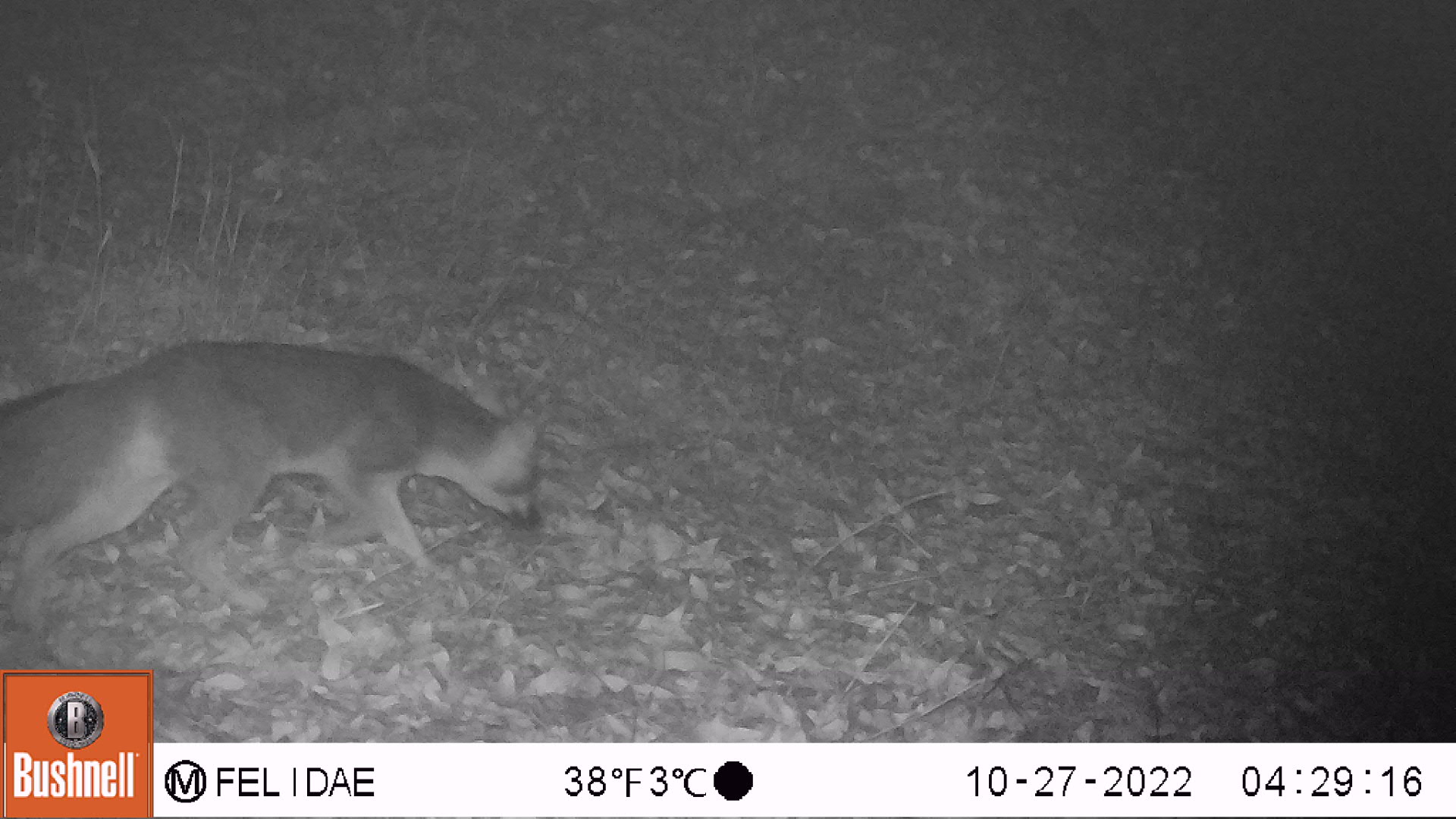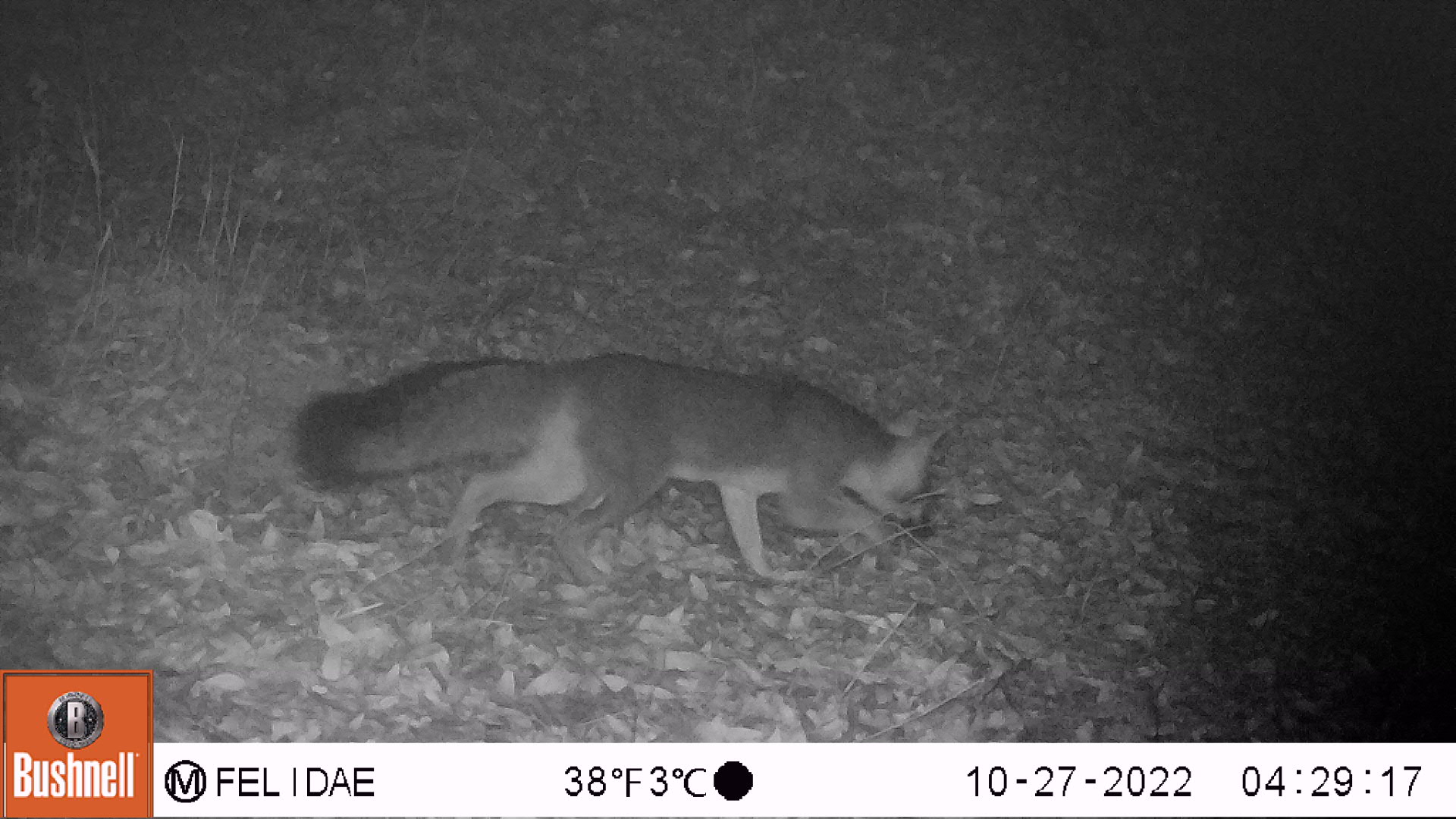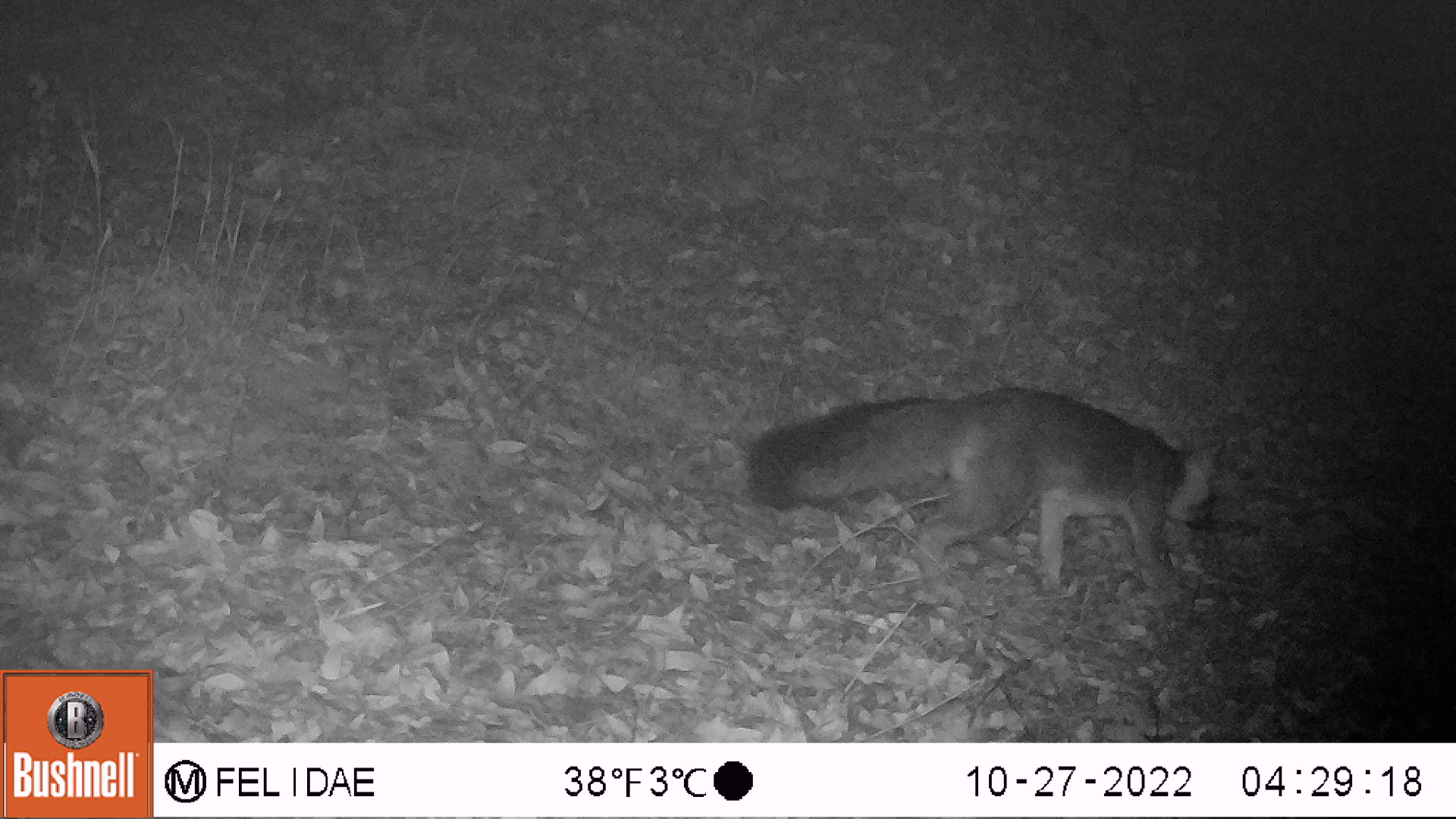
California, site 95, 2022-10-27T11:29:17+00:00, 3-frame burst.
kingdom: Animalia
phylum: Chordata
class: Mammalia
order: Carnivora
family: Canidae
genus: Urocyon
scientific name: Urocyon cinereoargenteus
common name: gray fox